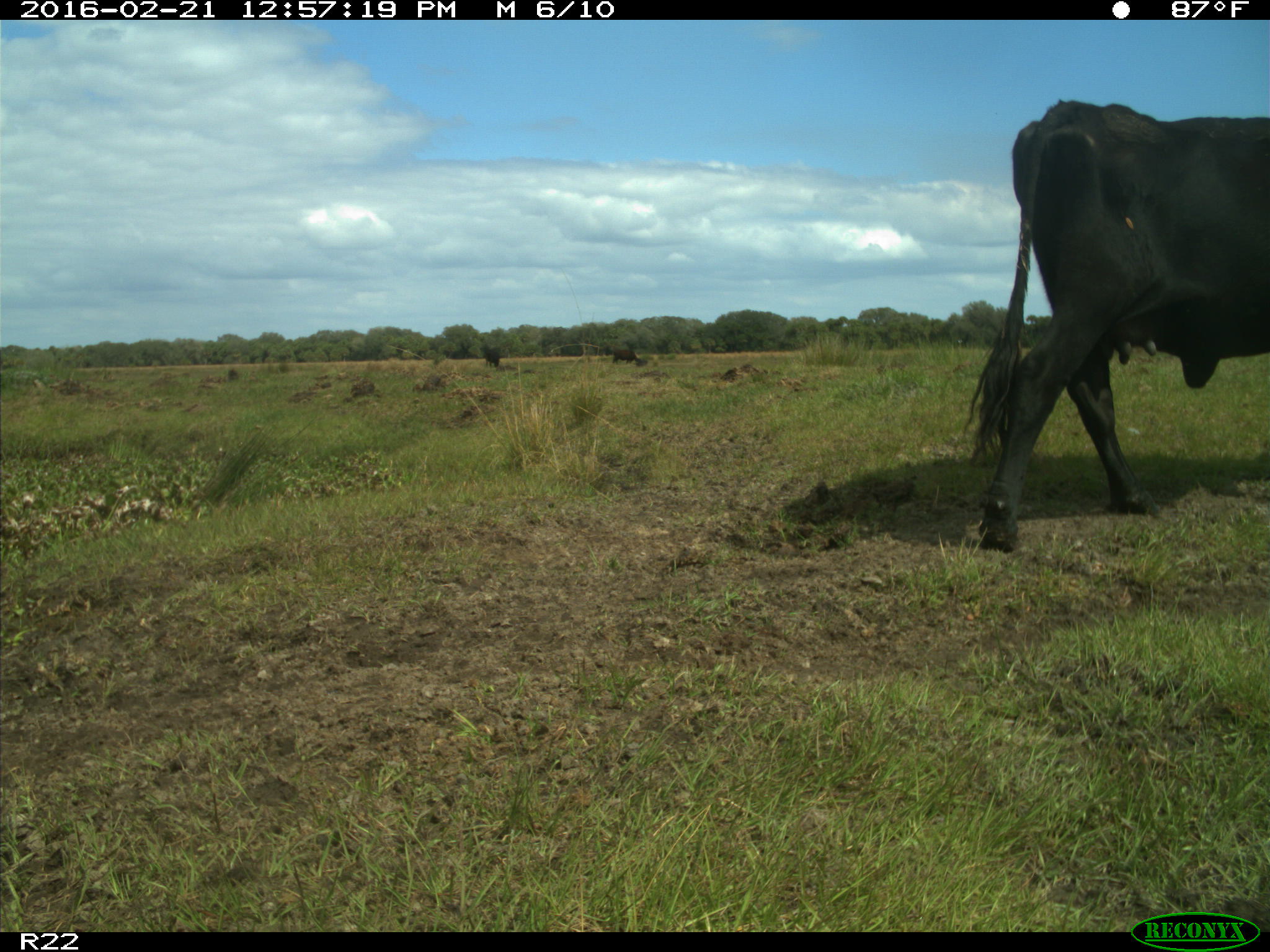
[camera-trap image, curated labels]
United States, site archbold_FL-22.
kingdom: Animalia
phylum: Chordata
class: Mammalia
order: Artiodactyla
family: Bovidae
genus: Bos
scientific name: Bos taurus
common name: domestic cow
Bos taurus (domestic cow).